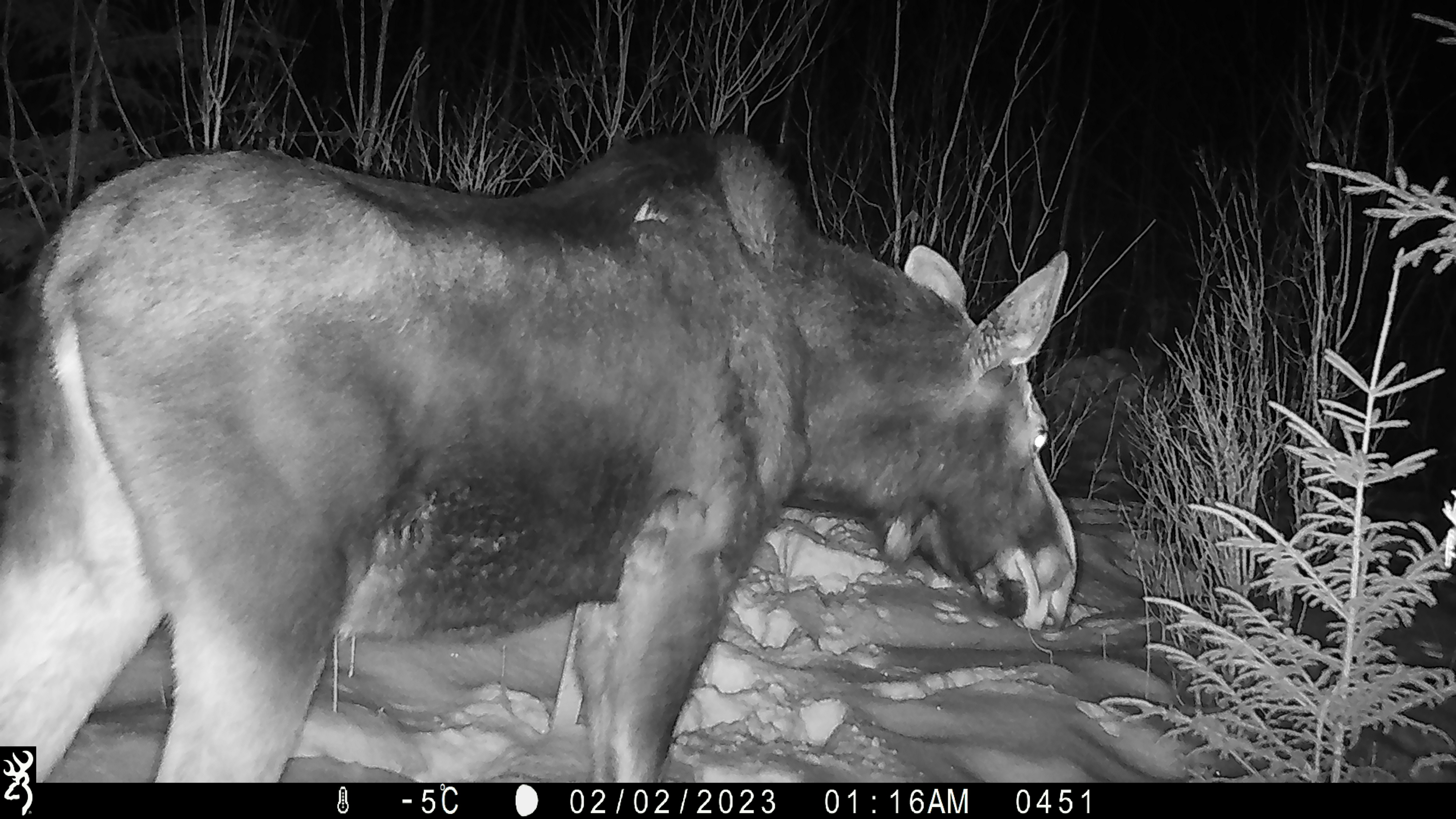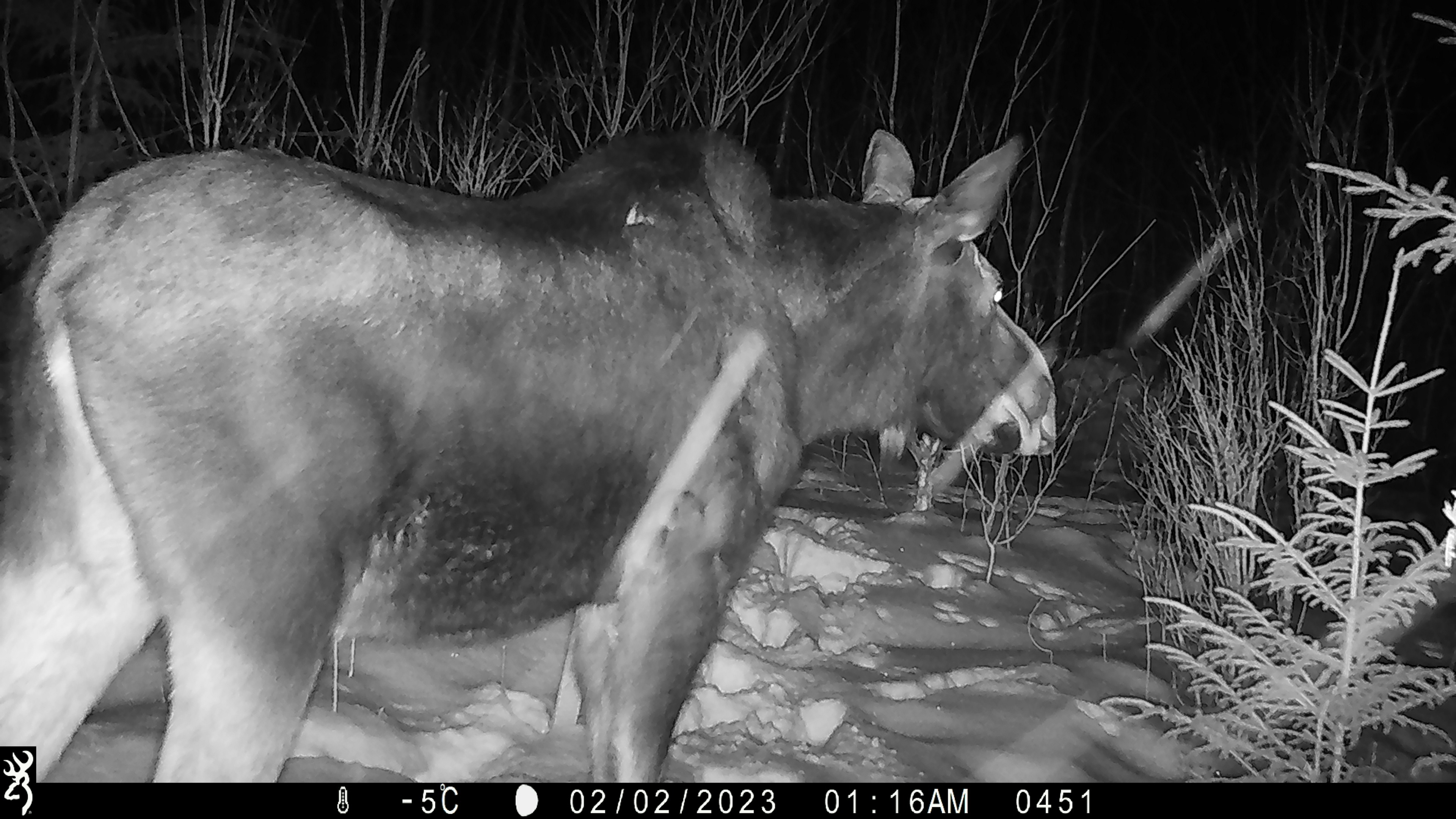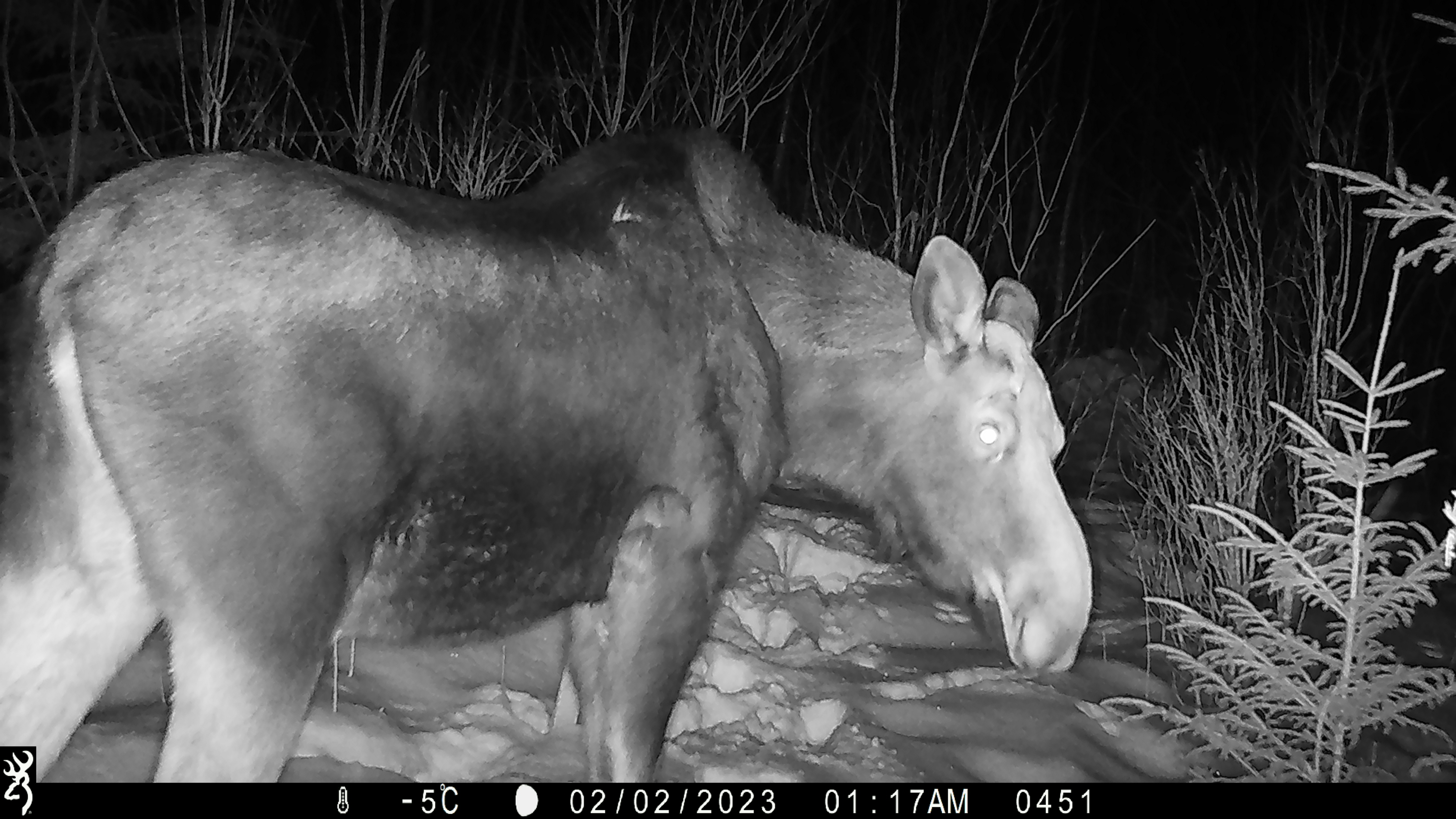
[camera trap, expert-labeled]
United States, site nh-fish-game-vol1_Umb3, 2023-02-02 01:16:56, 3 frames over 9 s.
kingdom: Animalia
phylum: Chordata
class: Mammalia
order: Artiodactyla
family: Cervidae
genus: Alces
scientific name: Alces alces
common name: moose